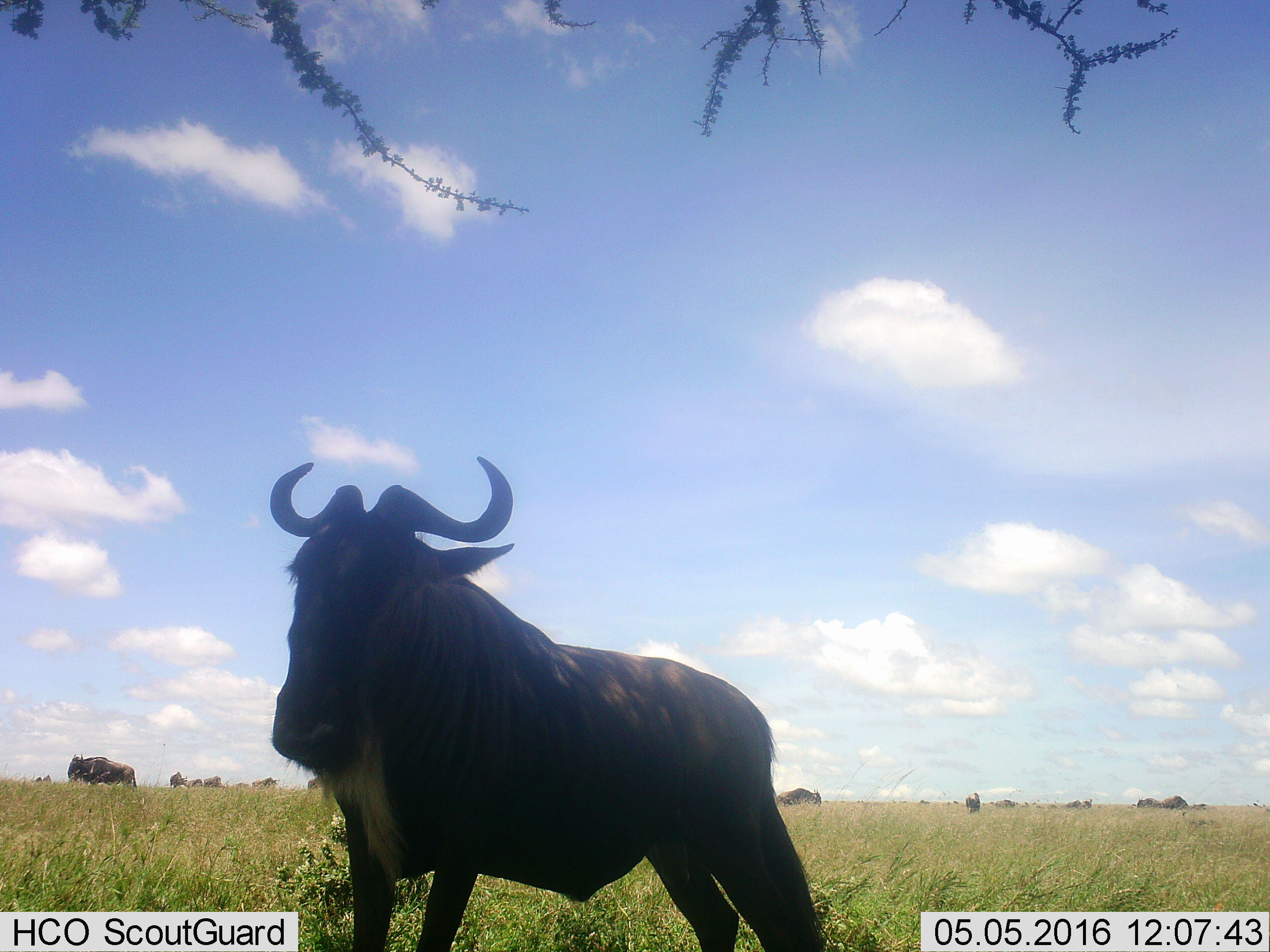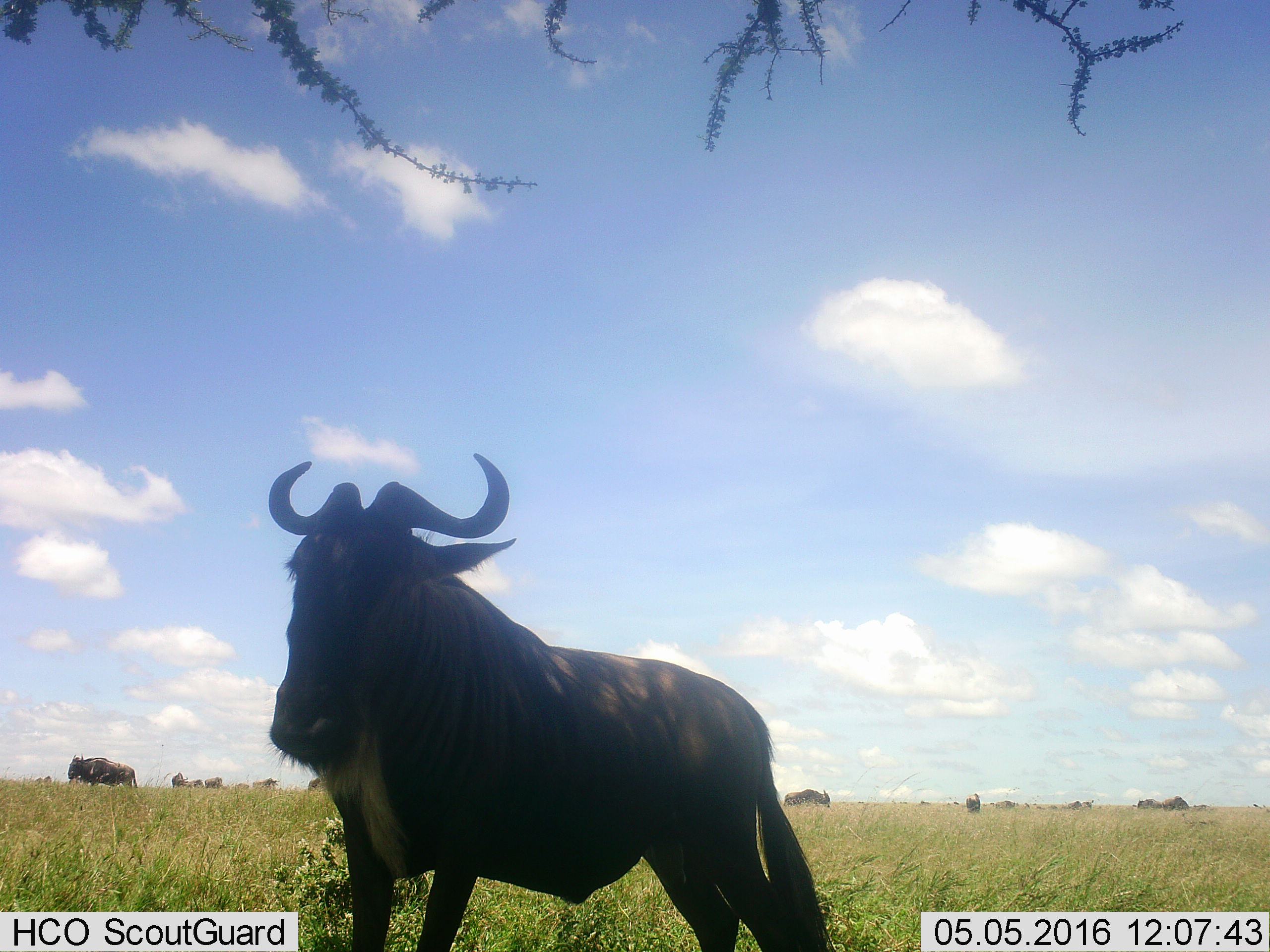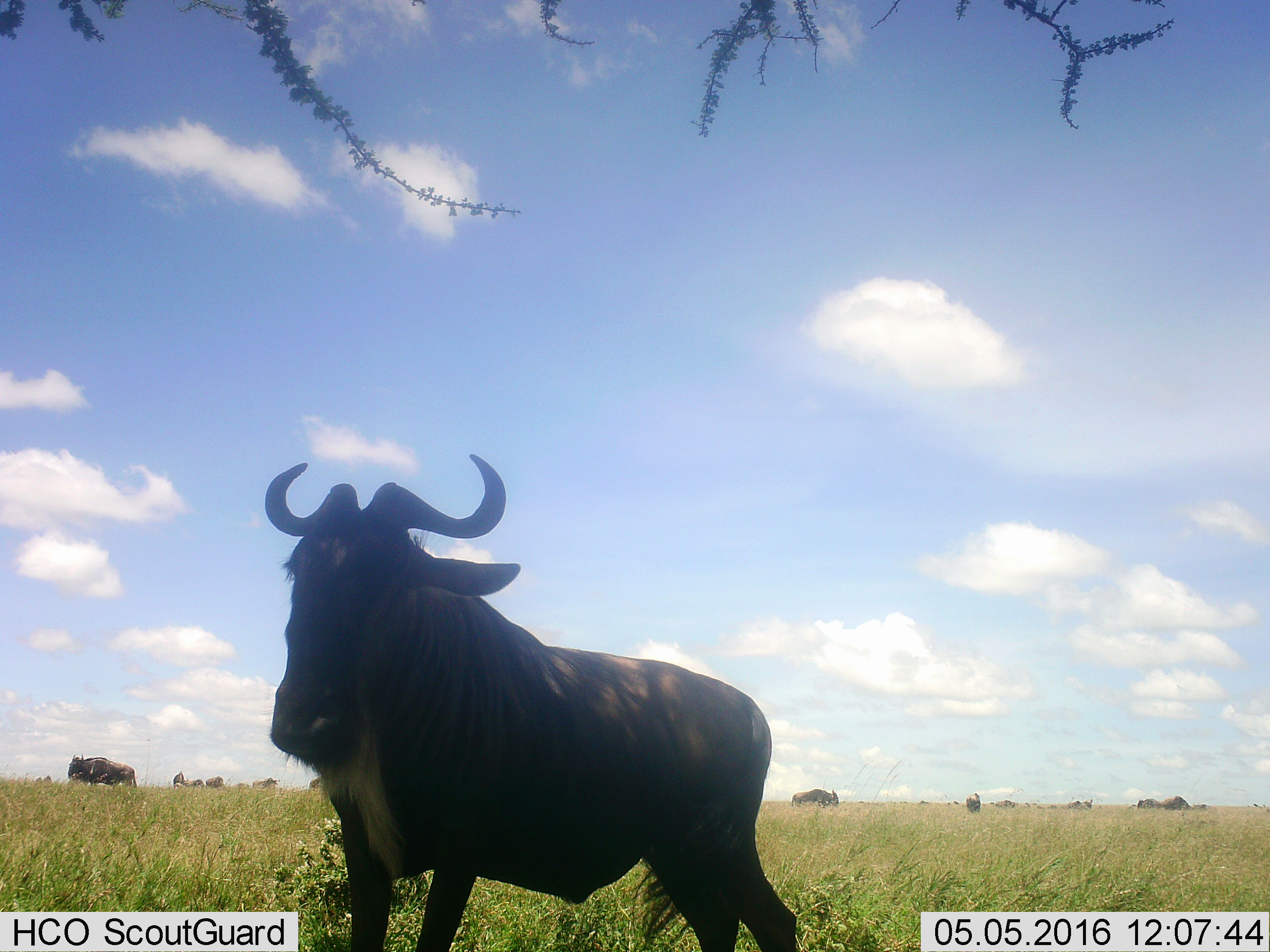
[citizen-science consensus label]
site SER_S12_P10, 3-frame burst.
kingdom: Animalia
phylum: Chordata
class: Mammalia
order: Artiodactyla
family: Bovidae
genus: Connochaetes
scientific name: Connochaetes taurinus taurinus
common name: blue wildebeest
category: wildebeestblue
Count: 11-50.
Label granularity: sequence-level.